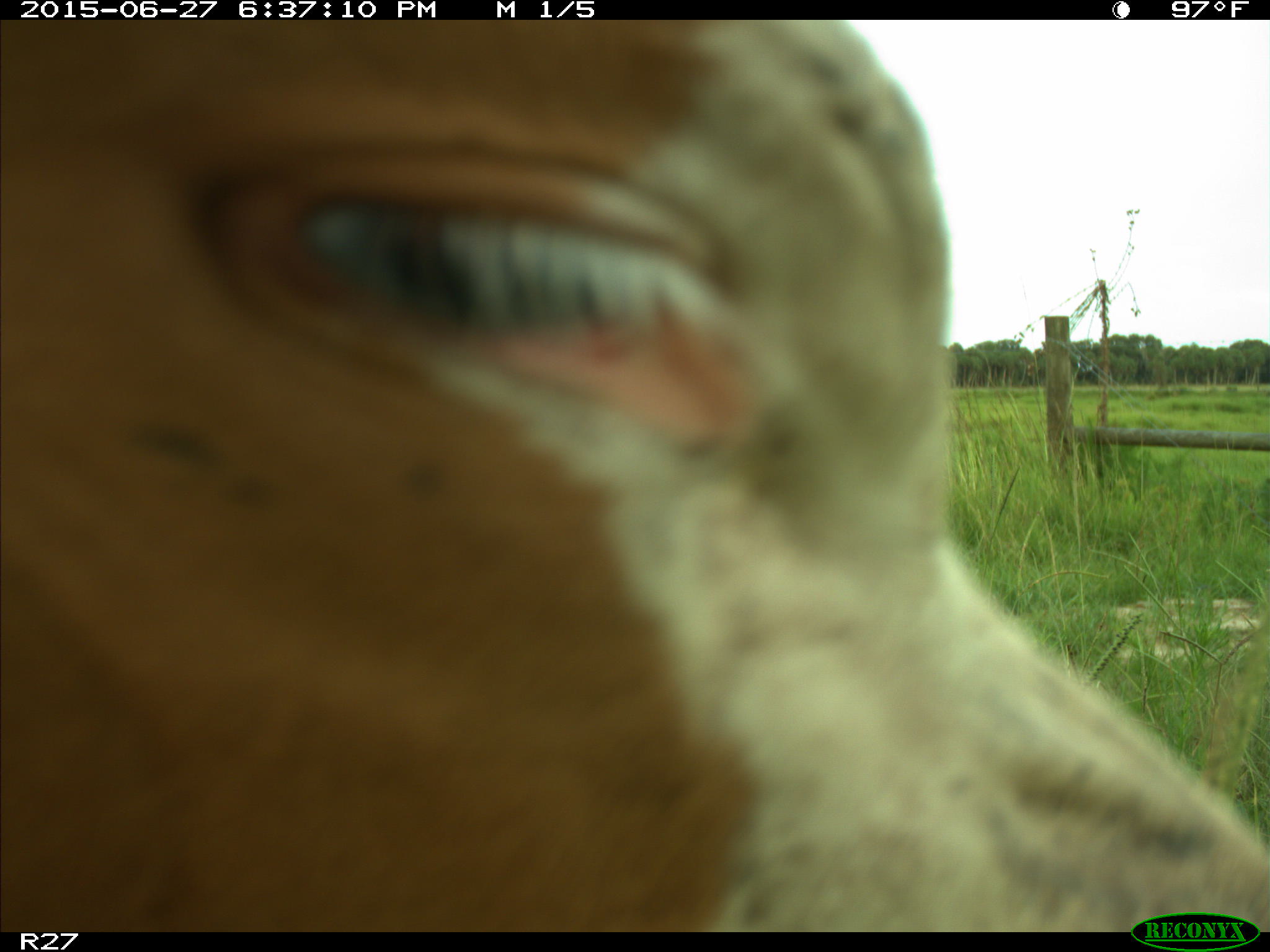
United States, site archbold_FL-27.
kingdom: Animalia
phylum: Chordata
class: Mammalia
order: Artiodactyla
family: Bovidae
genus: Bos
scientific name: Bos taurus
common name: domestic cow